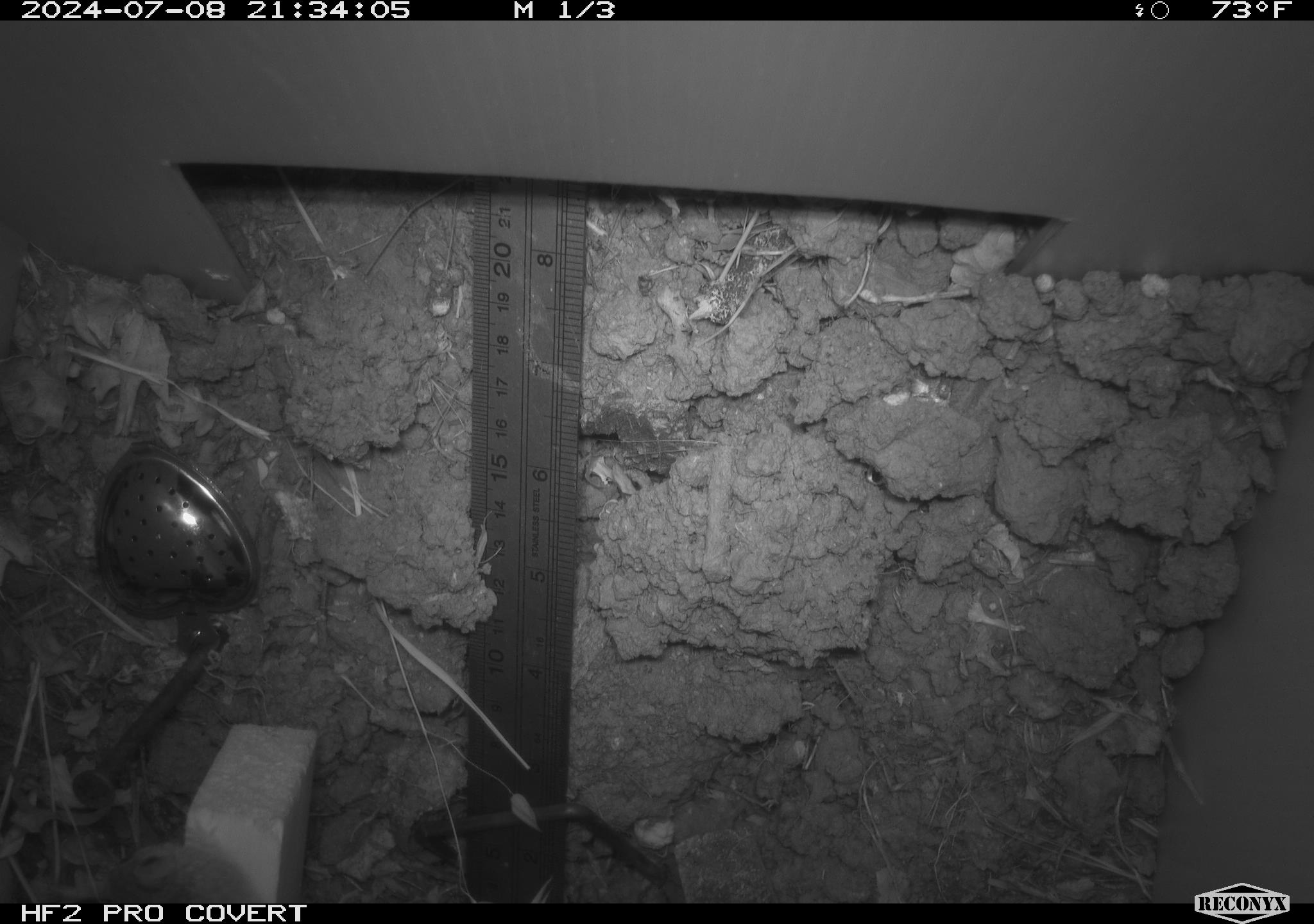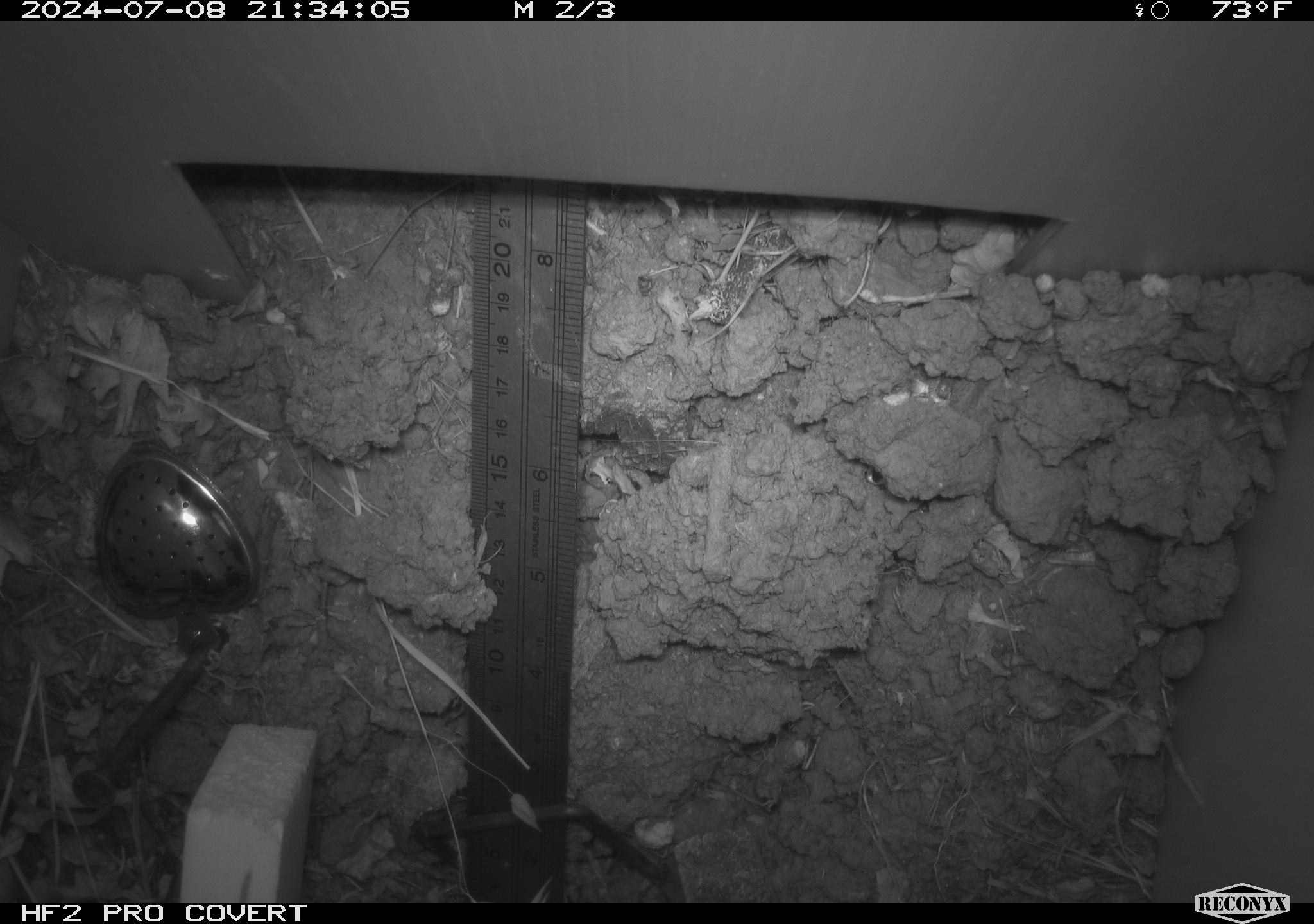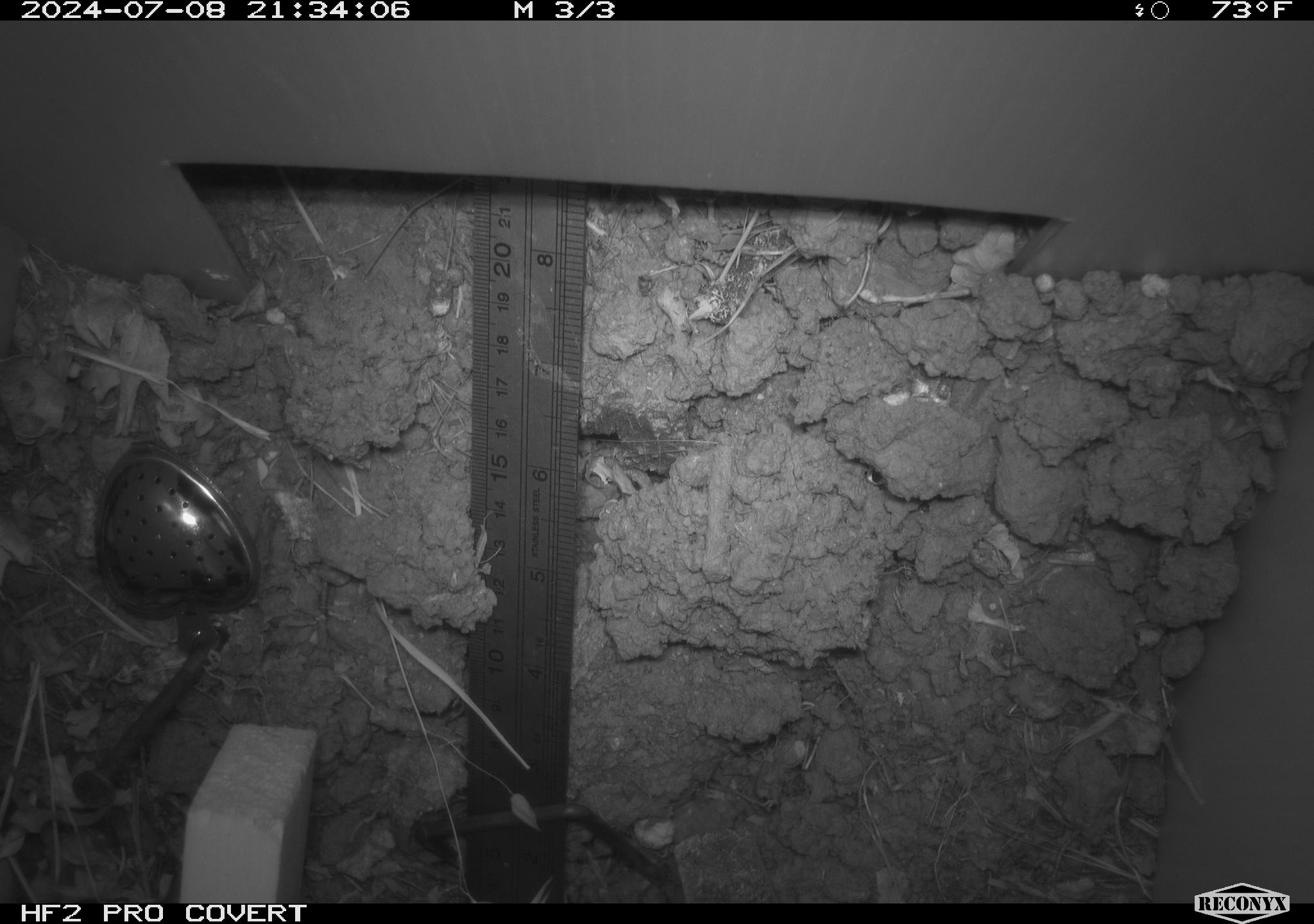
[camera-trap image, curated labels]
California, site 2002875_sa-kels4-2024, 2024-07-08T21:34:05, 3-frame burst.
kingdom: Animalia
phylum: Chordata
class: Mammalia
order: Rodentia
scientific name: Rodentia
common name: rodent